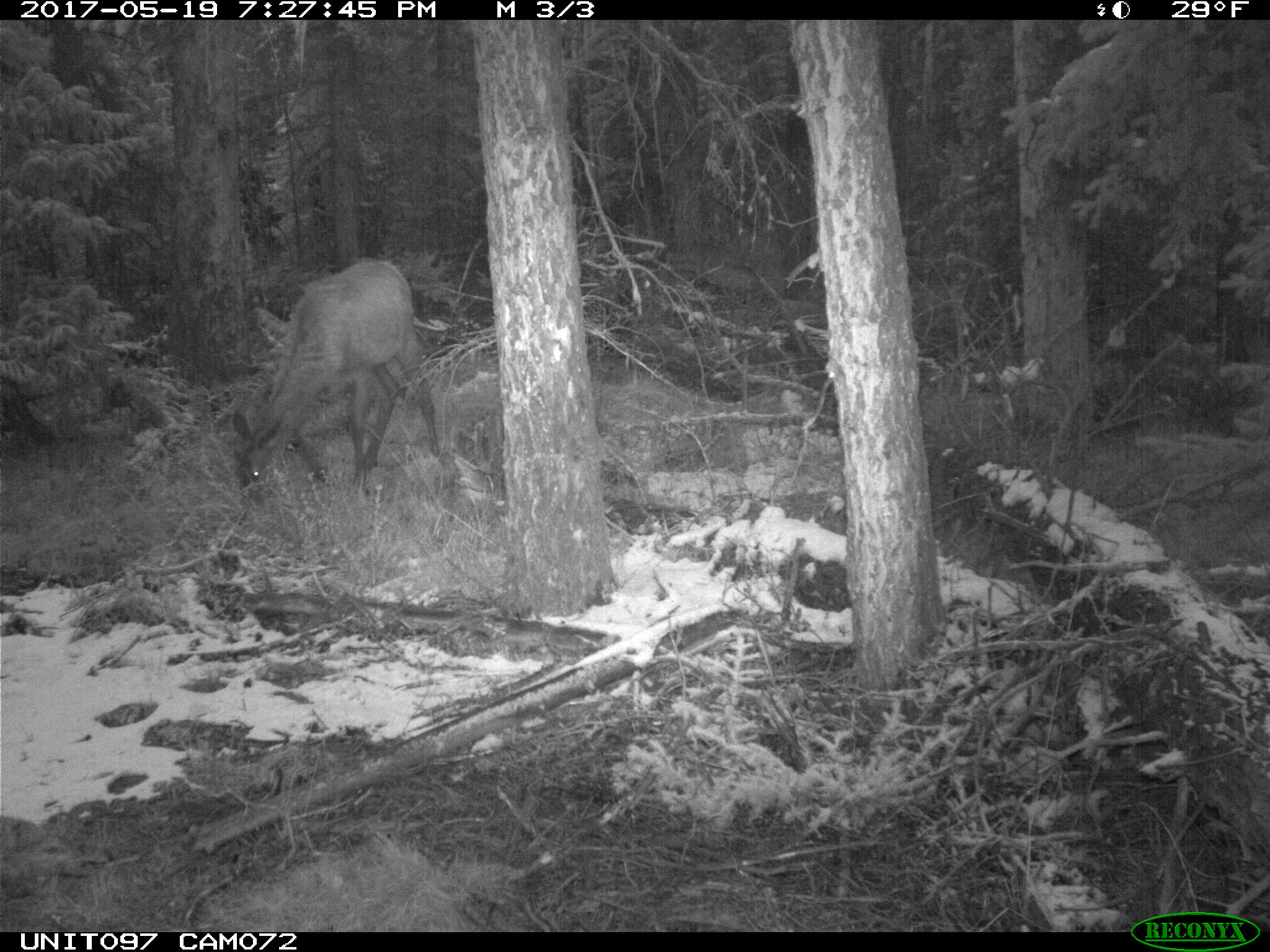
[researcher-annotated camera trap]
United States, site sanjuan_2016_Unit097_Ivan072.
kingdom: Animalia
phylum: Chordata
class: Mammalia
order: Artiodactyla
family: Cervidae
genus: Cervus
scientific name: Cervus elaphus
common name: red deer